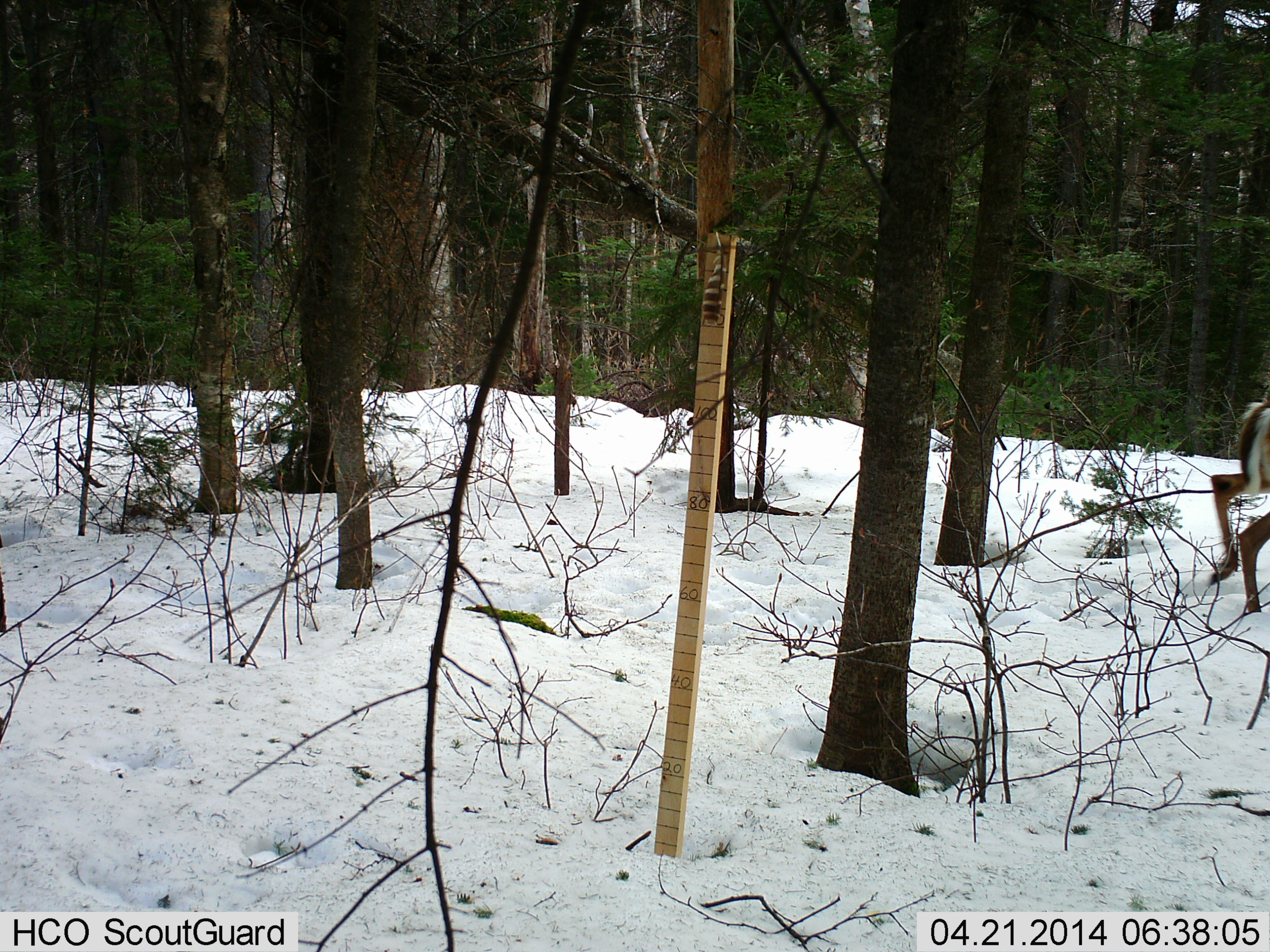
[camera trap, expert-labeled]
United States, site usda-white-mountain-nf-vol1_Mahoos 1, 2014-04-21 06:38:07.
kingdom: Animalia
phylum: Chordata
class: Mammalia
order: Artiodactyla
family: Cervidae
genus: Odocoileus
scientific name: Odocoileus virginianus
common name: white-tailed deer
White-tailed deer (Odocoileus virginianus).